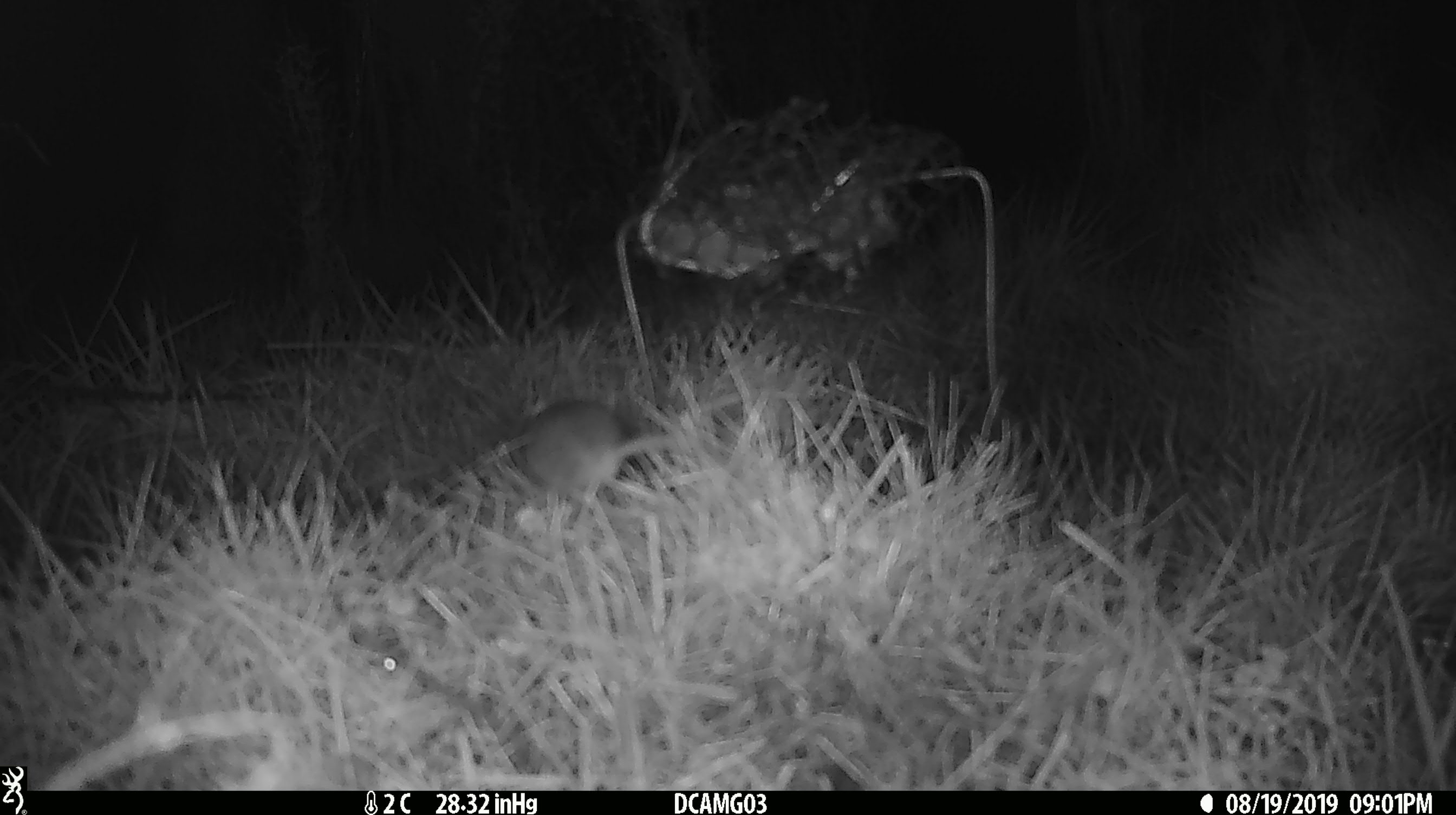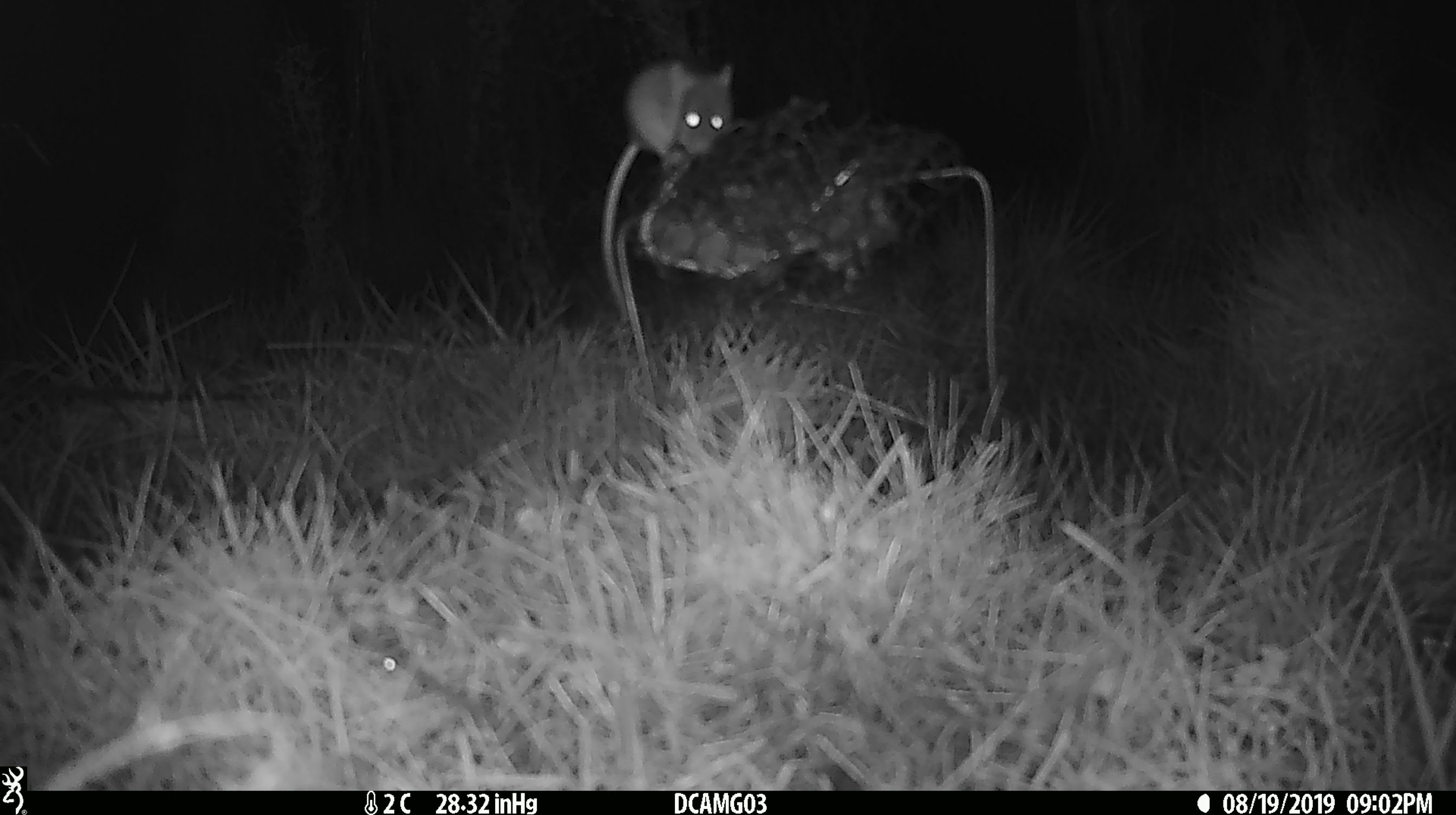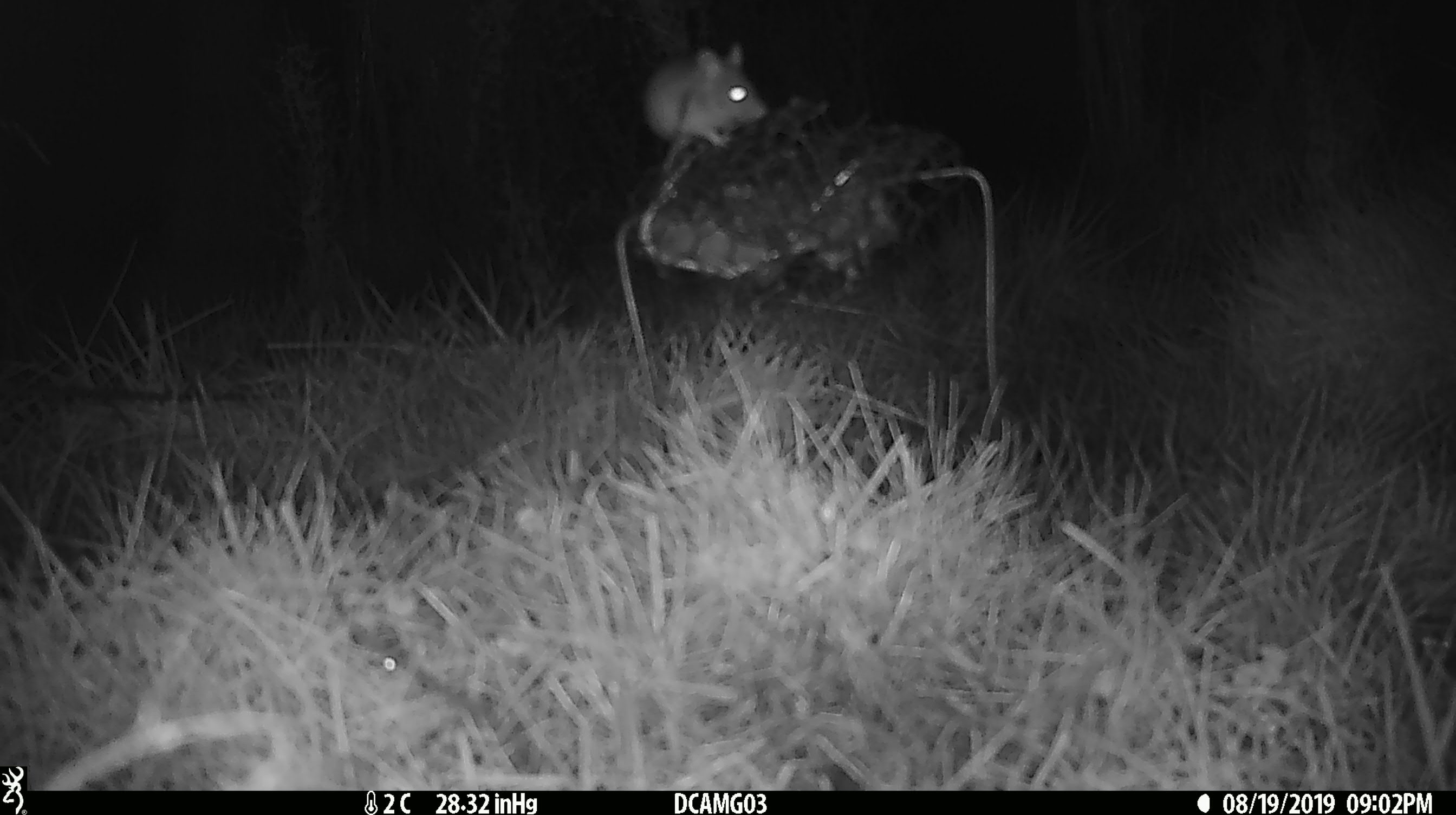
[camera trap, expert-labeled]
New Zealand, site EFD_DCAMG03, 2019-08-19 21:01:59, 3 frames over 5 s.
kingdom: Animalia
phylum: Chordata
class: Mammalia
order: Rodentia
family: Muridae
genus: Mus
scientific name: Mus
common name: mouse